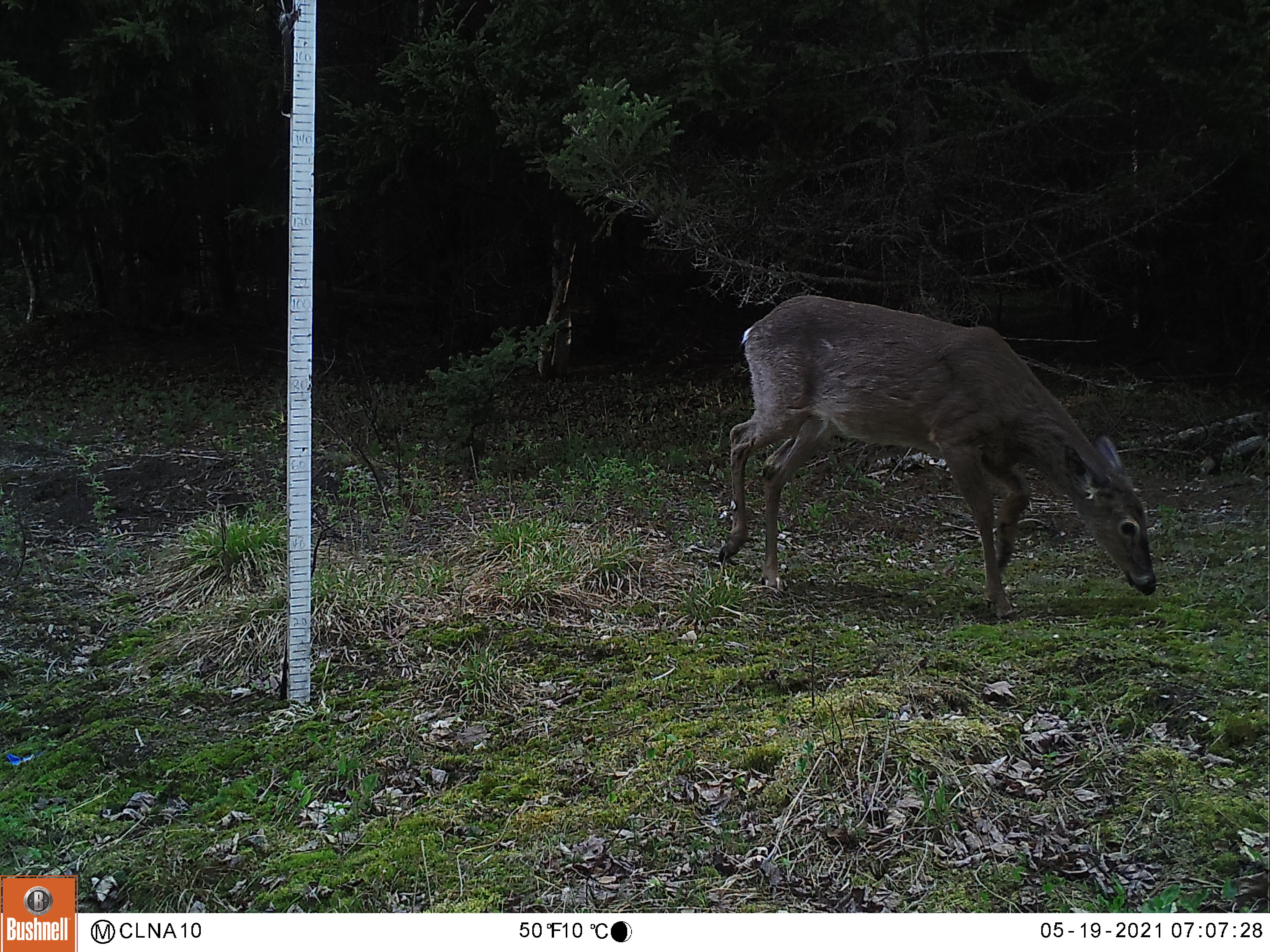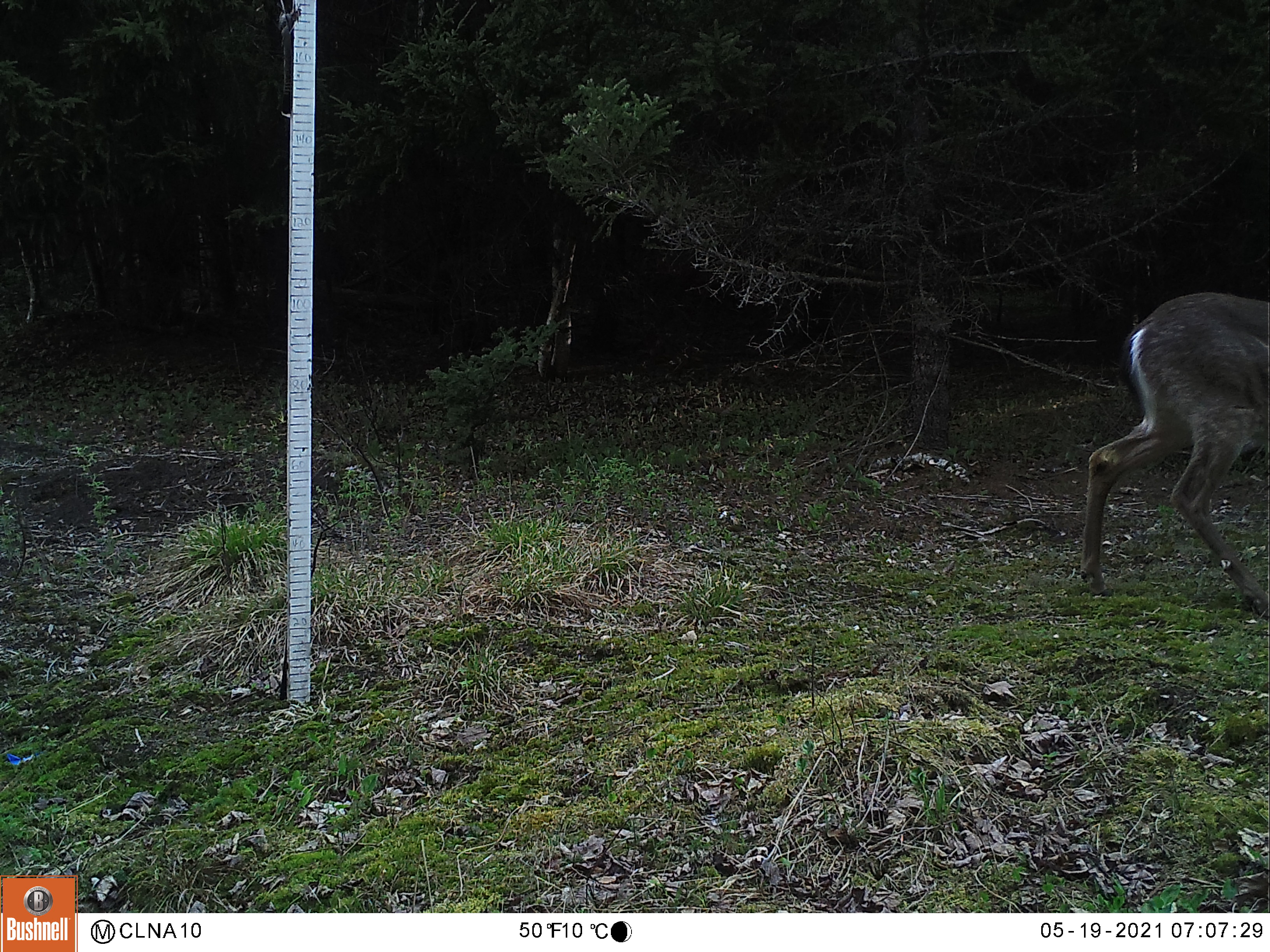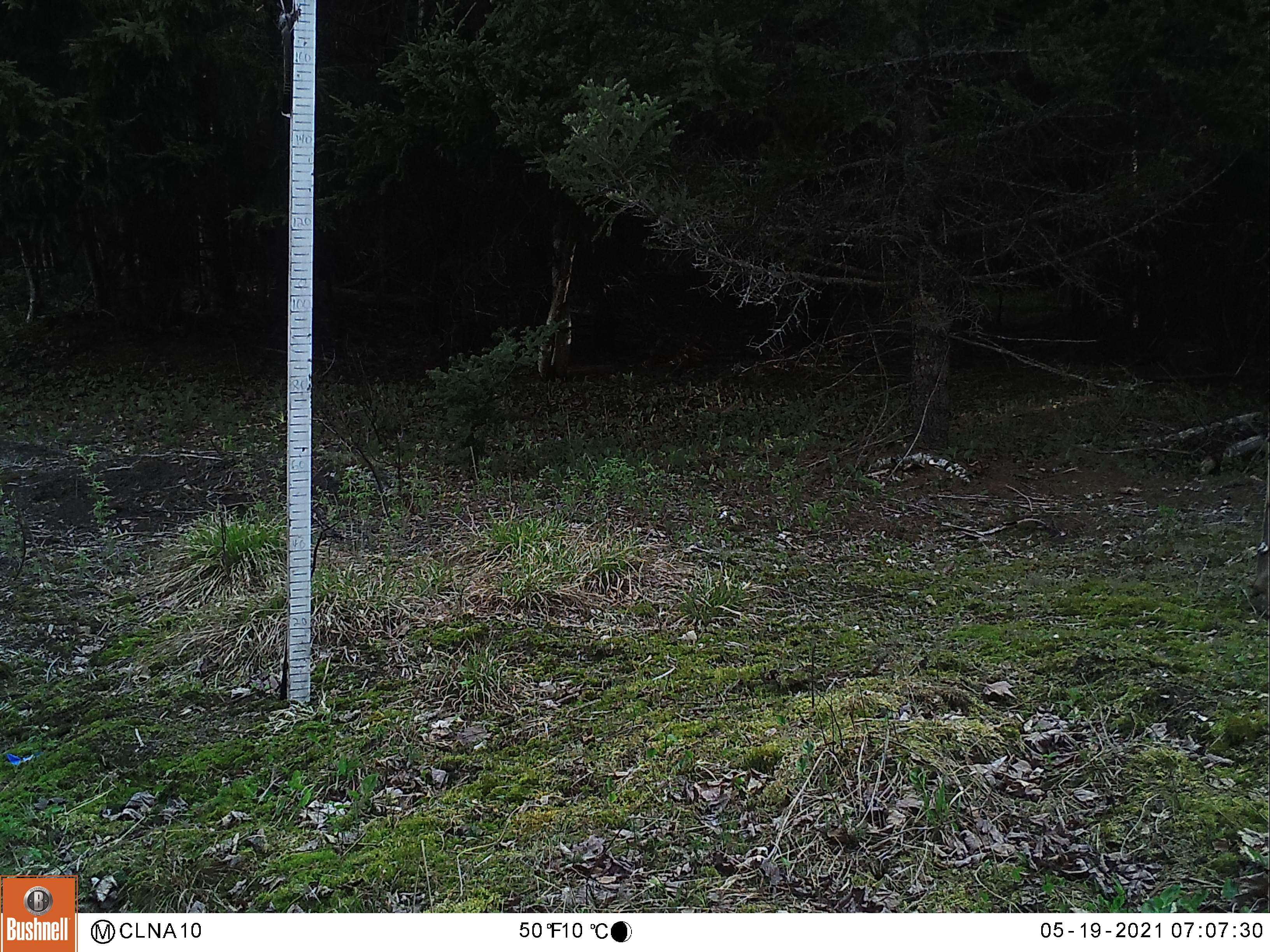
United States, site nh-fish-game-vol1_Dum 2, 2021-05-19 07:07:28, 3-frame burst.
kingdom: Animalia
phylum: Chordata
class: Mammalia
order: Artiodactyla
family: Cervidae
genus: Odocoileus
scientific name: Odocoileus virginianus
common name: white-tailed deer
White-tailed deer (Odocoileus virginianus).